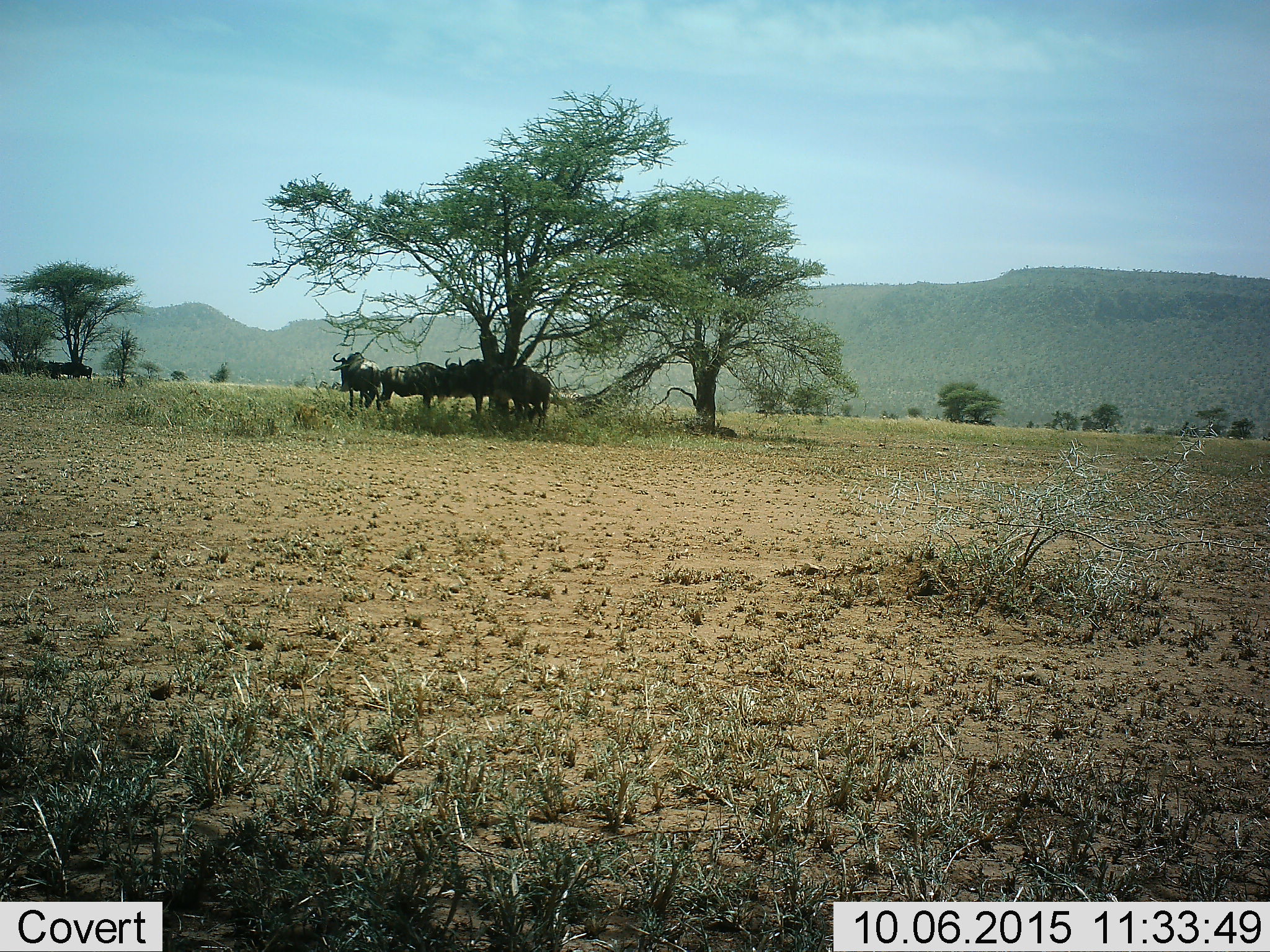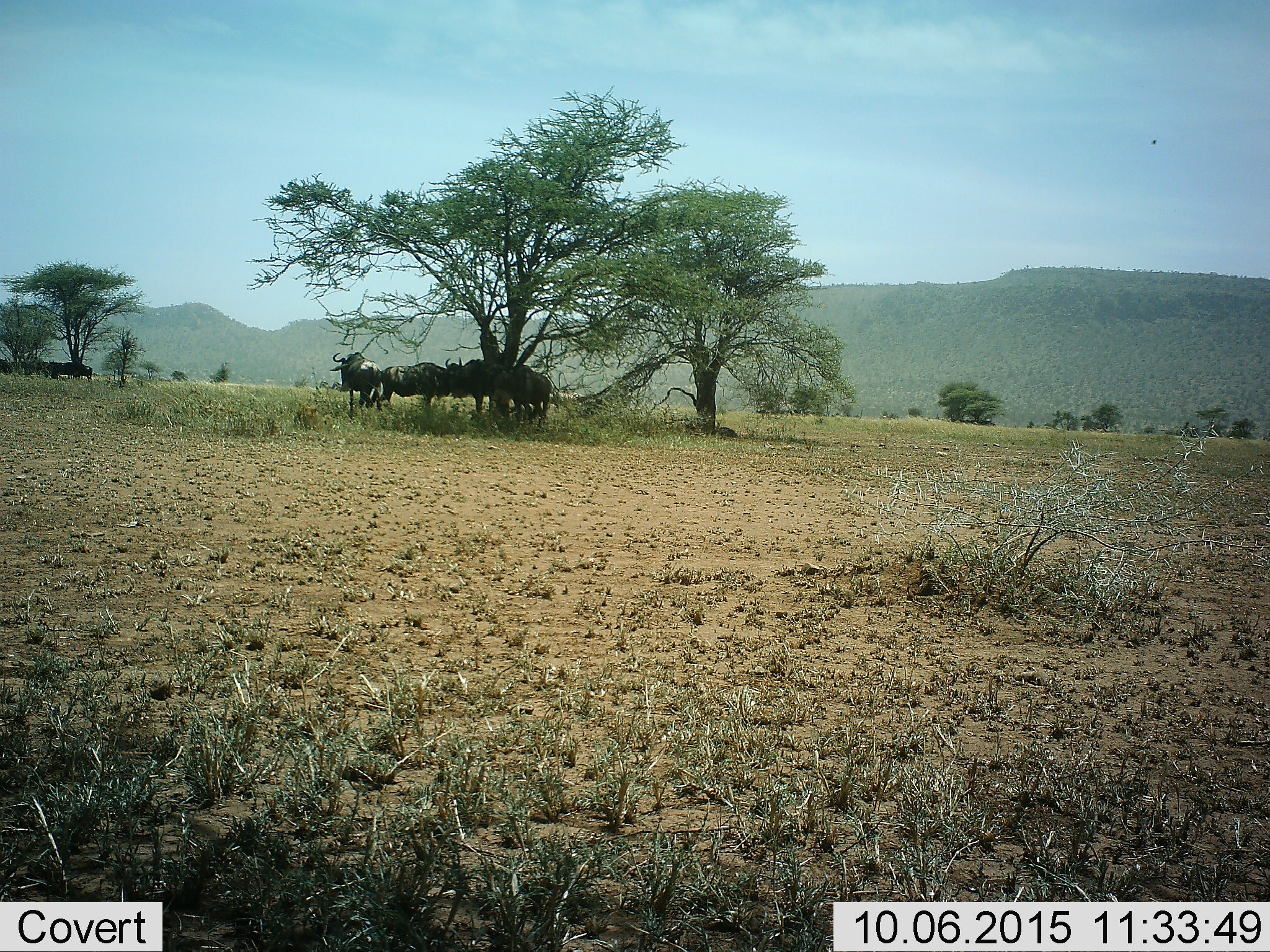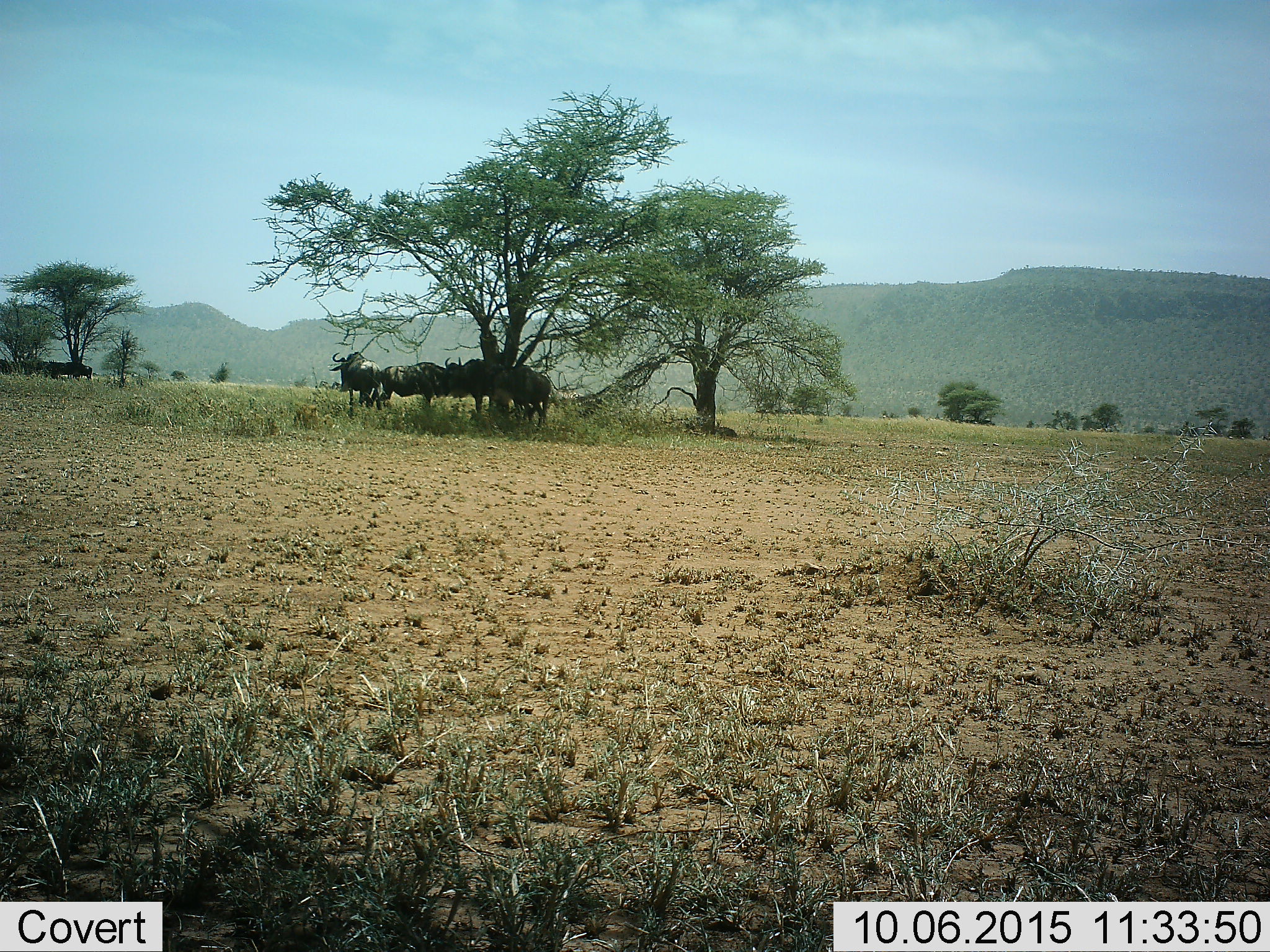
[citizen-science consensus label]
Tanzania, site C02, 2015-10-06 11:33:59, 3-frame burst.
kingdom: Animalia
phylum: Chordata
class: Mammalia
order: Artiodactyla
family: Bovidae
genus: Connochaetes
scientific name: Connochaetes taurinus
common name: blue wildebeest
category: wildebeest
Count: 7.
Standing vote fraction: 100%.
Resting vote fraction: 8%.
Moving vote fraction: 0%.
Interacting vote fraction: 0%.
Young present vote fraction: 0%.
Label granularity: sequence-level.